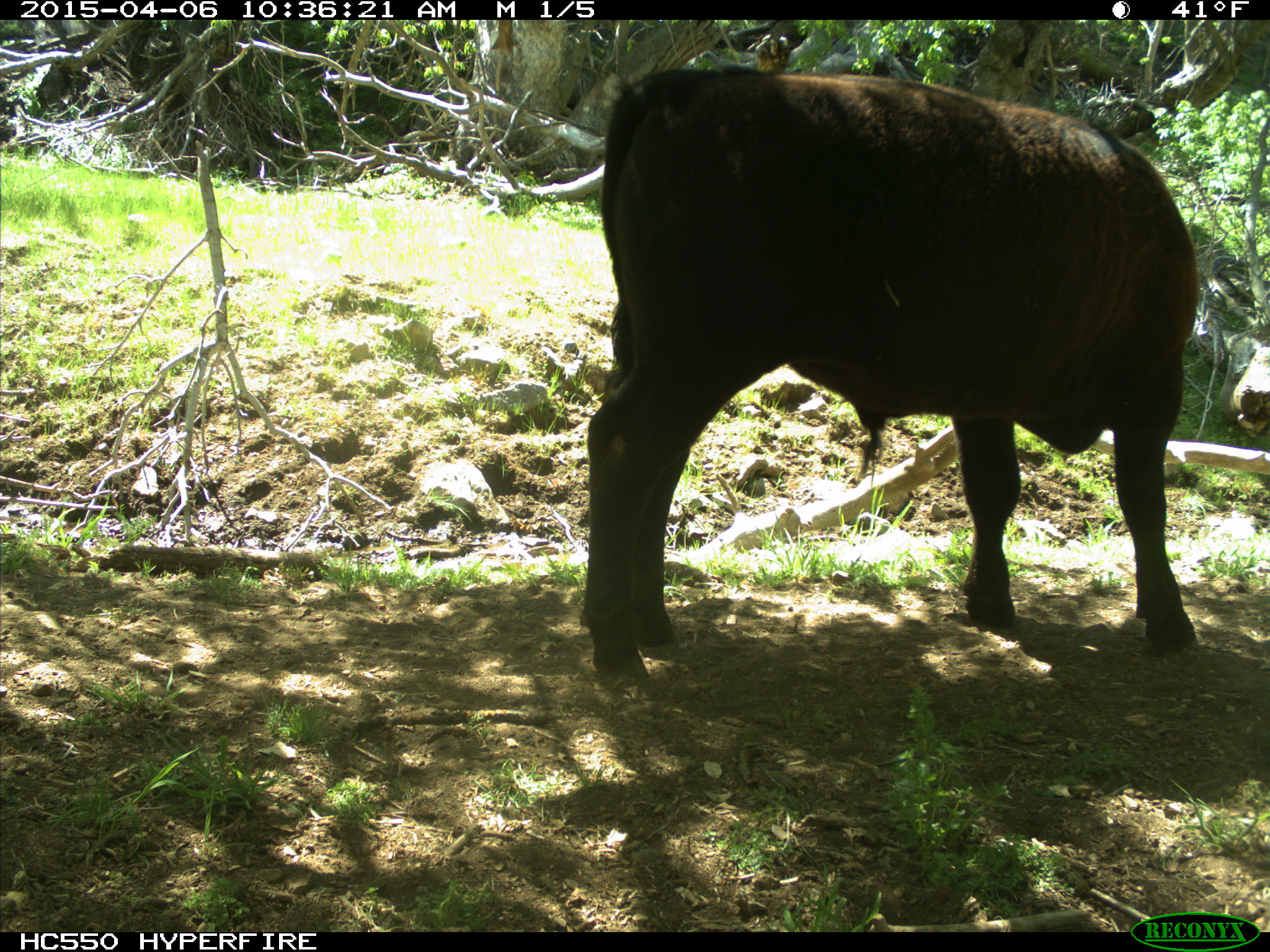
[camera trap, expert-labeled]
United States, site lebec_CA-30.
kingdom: Animalia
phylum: Chordata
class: Mammalia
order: Artiodactyla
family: Bovidae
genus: Bos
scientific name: Bos taurus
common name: domestic cow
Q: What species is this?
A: Bos taurus (domestic cow).